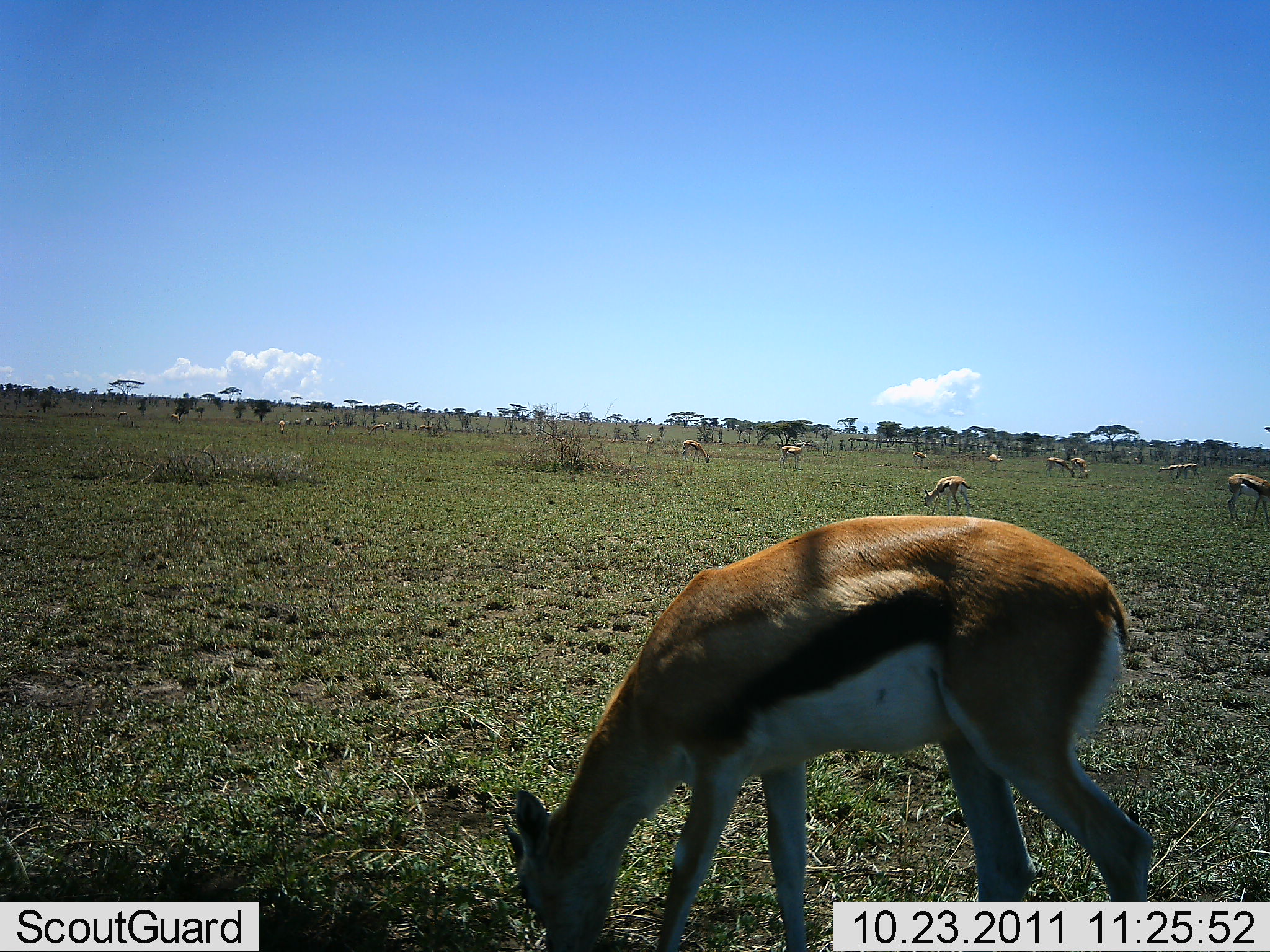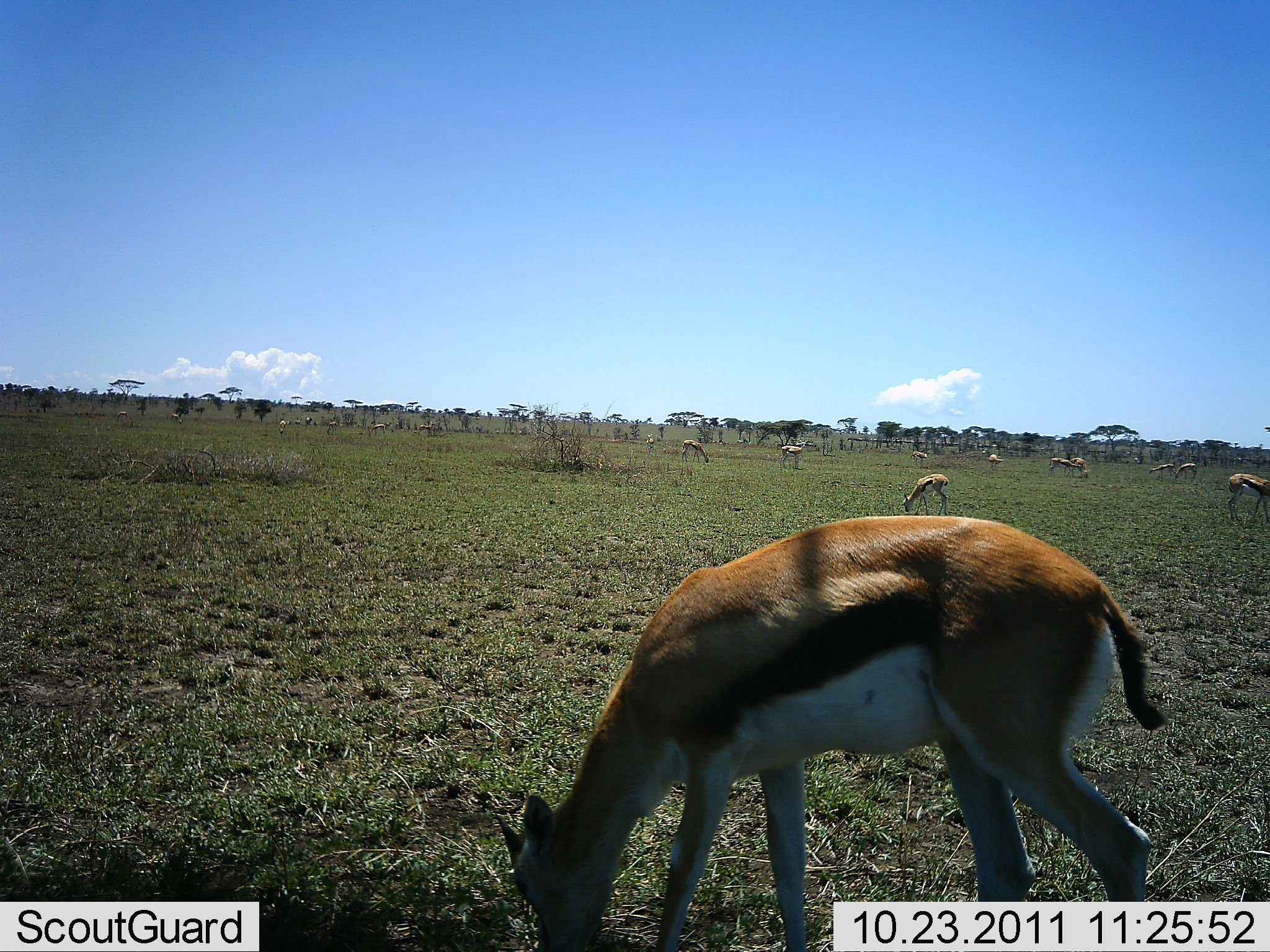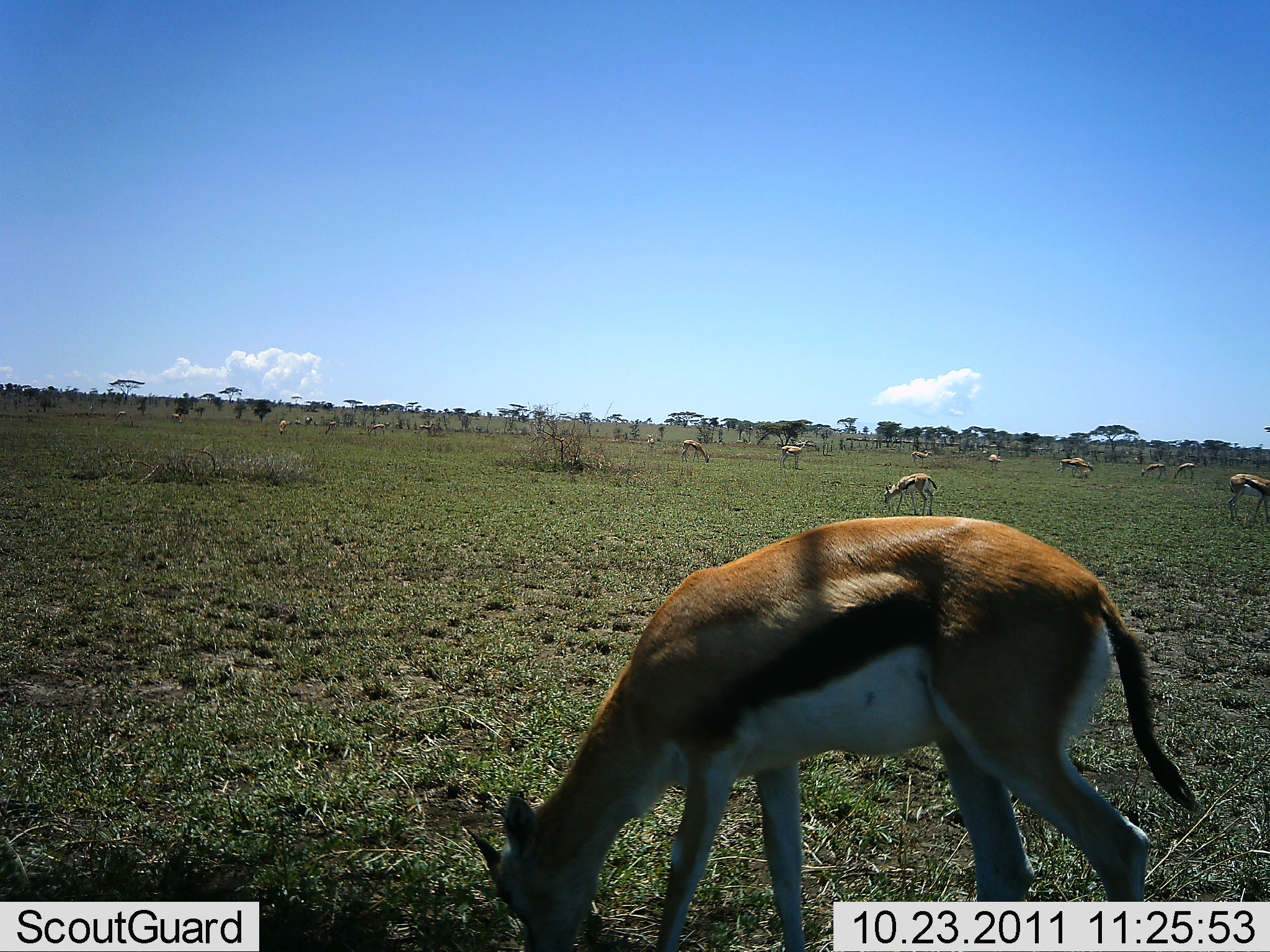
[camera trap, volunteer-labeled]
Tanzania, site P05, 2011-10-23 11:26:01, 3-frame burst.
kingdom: Animalia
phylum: Chordata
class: Mammalia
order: Artiodactyla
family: Bovidae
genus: Eudorcas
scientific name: Eudorcas thomsonii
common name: thomson's gazelle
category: gazellethomsons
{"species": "gazellethomsons (thomson's gazelle) (Eudorcas thomsonii)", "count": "11-50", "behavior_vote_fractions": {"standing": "45%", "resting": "0%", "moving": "9%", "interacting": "0%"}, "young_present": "9%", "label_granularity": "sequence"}